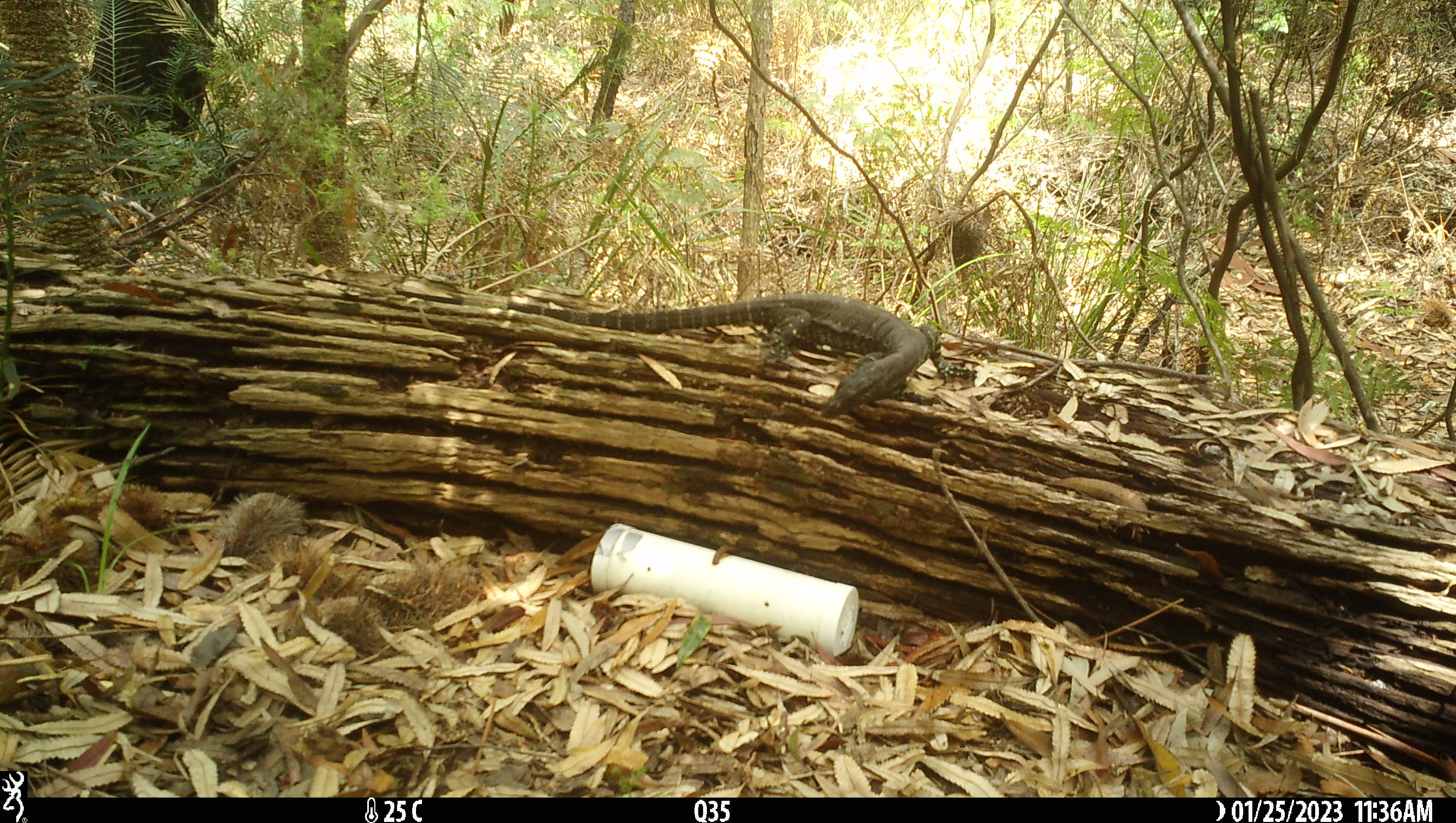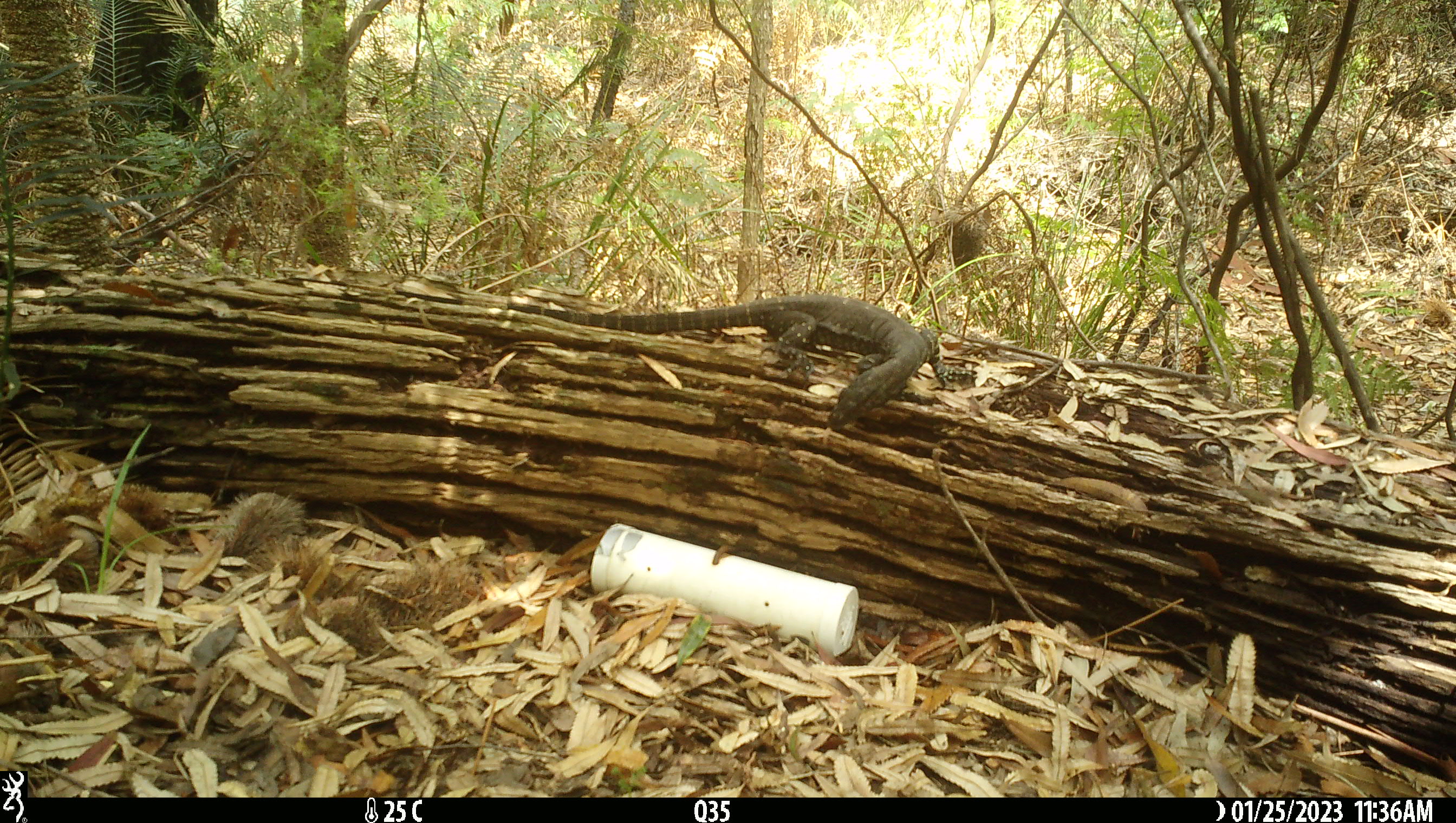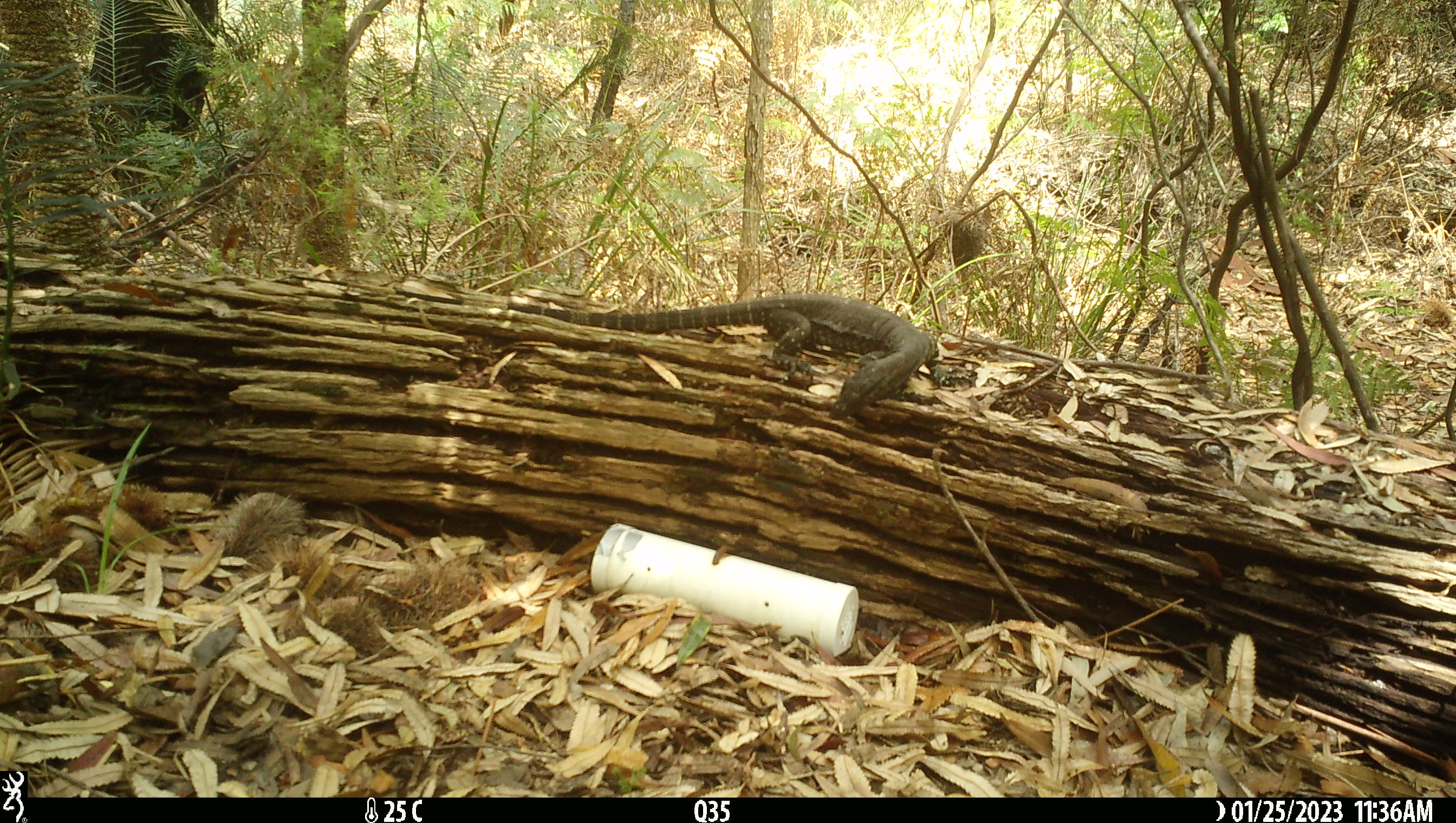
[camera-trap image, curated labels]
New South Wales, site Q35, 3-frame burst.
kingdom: Animalia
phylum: Chordata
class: Reptilia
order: Squamata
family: Varanidae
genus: Varanus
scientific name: Varanus varius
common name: lace monitor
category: goanna